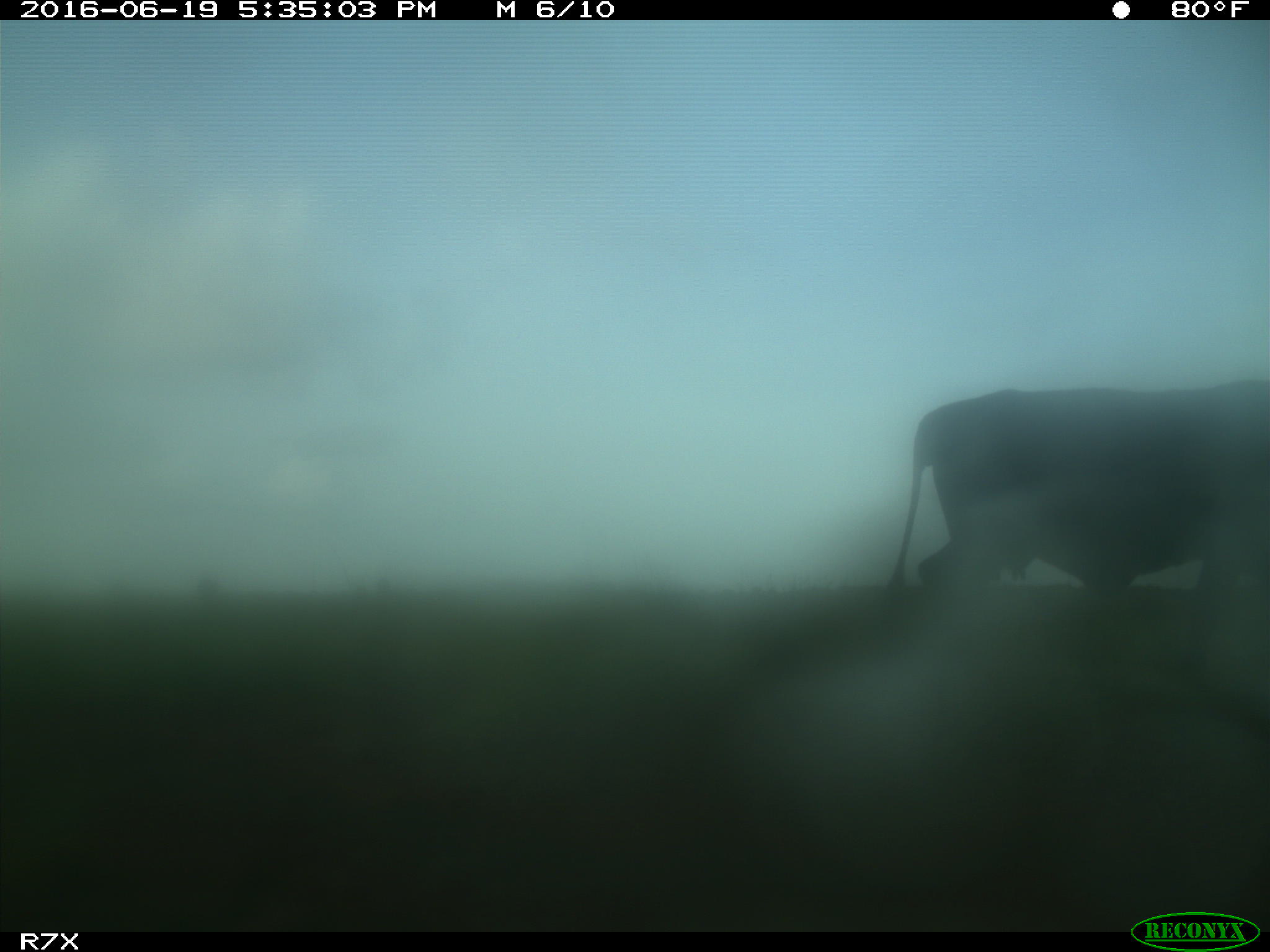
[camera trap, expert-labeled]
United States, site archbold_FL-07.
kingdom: Animalia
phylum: Chordata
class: Mammalia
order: Artiodactyla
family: Bovidae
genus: Bos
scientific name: Bos taurus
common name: domestic cow